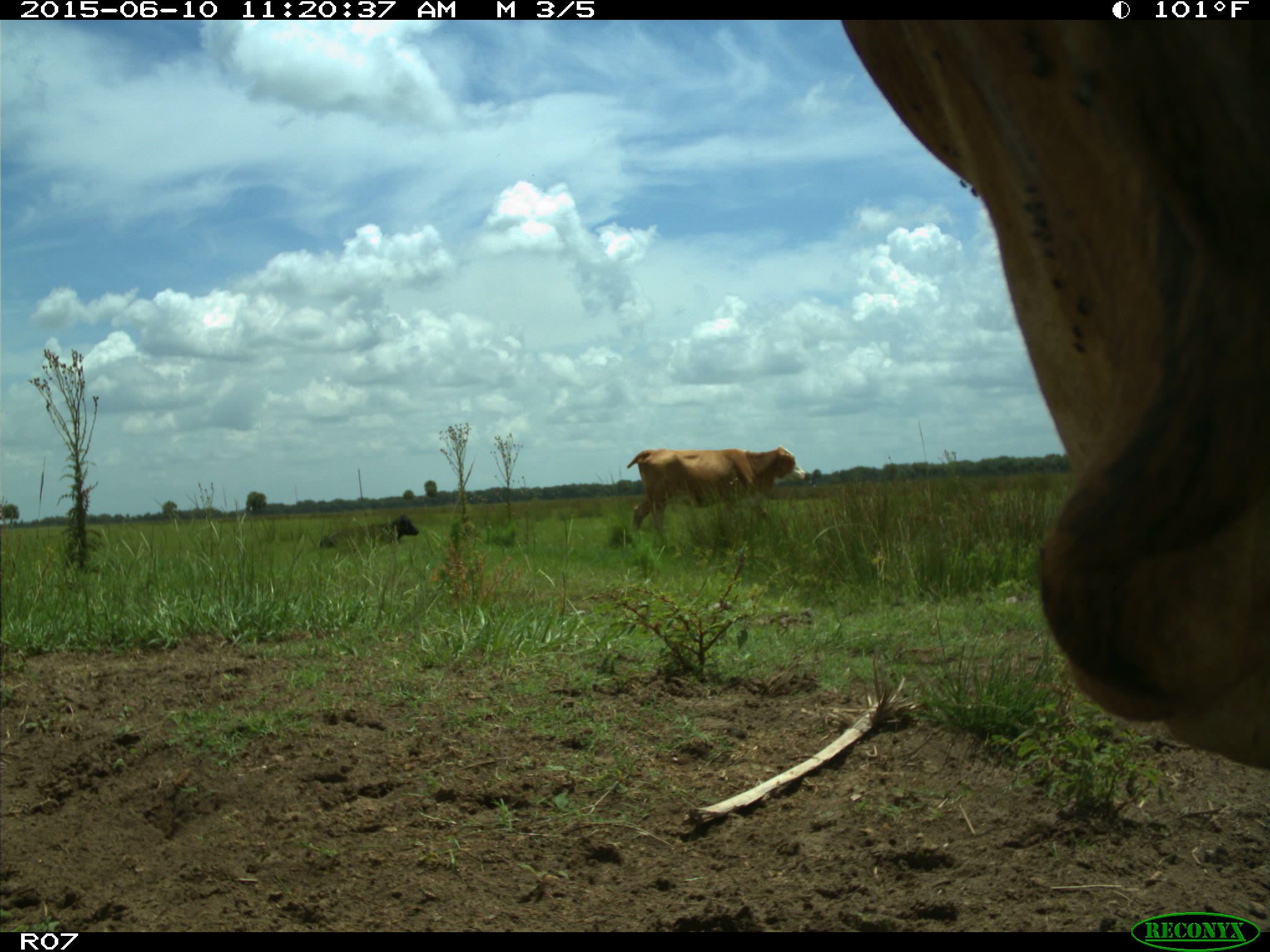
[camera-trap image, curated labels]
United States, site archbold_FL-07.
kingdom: Animalia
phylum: Chordata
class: Mammalia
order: Artiodactyla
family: Bovidae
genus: Bos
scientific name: Bos taurus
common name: domestic cow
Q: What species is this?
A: Bos taurus (domestic cow).